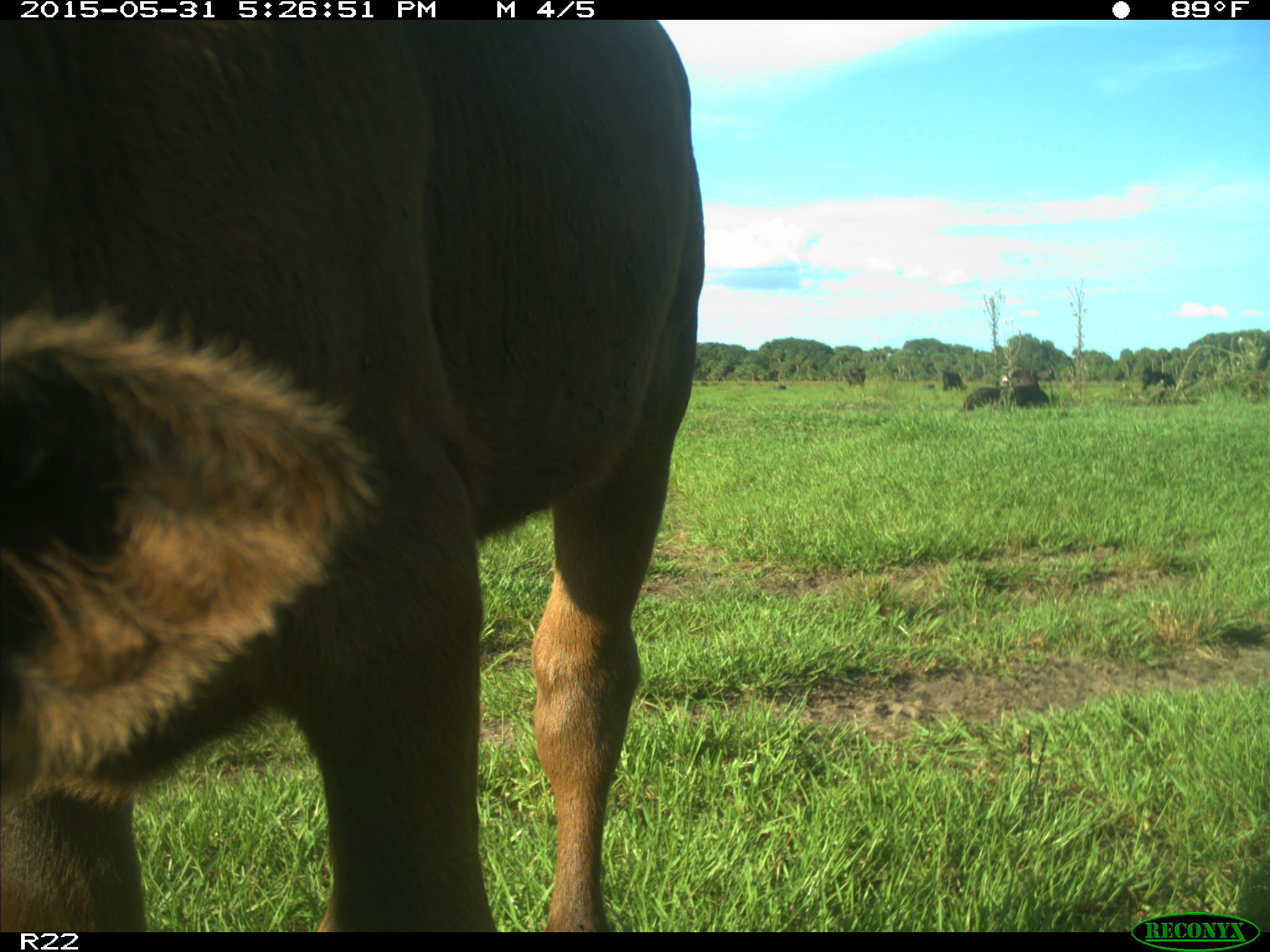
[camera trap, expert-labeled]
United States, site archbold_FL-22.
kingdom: Animalia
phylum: Chordata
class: Mammalia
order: Artiodactyla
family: Bovidae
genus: Bos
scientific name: Bos taurus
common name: domestic cow